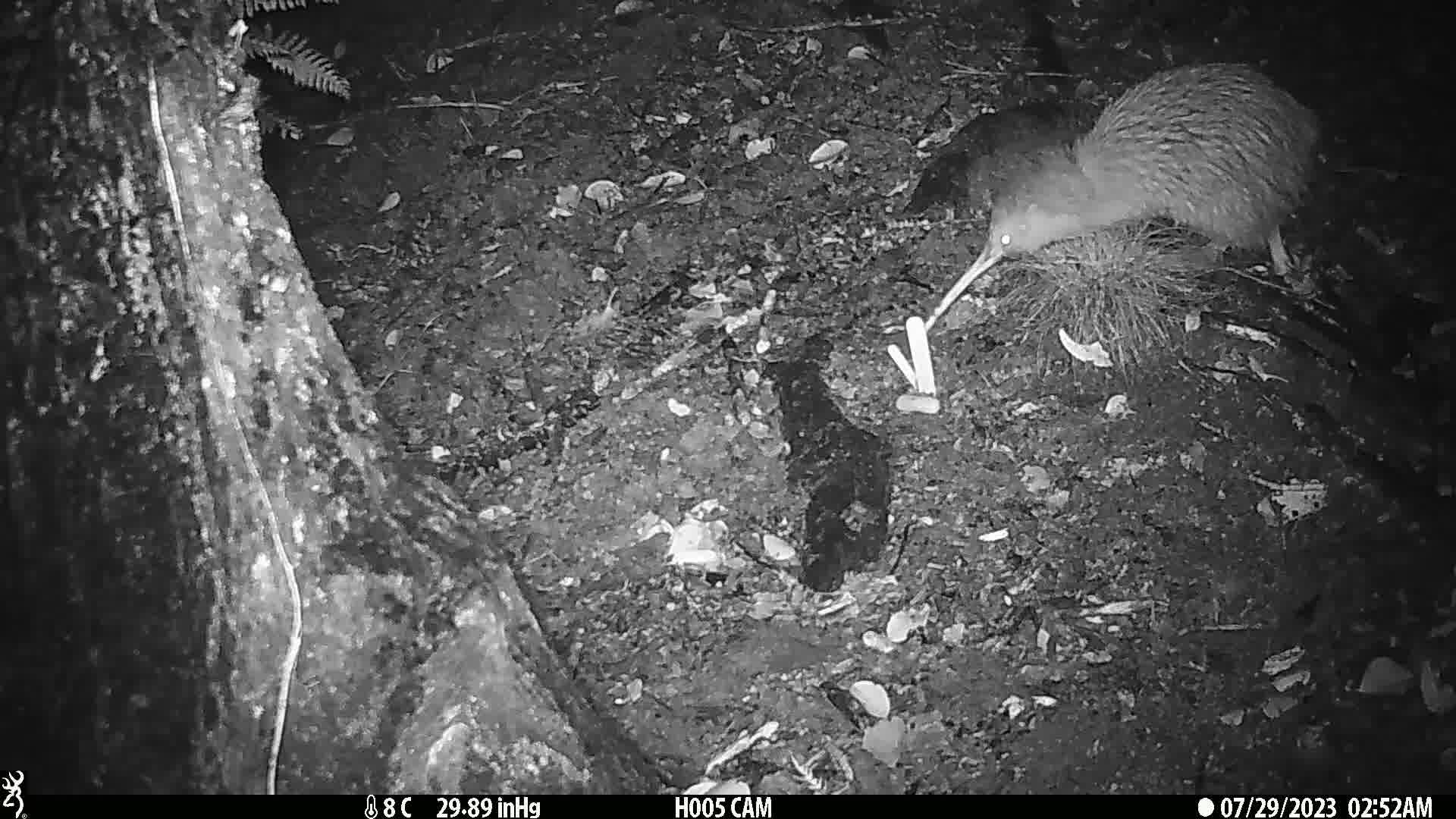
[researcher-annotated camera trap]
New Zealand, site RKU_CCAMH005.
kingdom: Animalia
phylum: Chordata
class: Aves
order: Apterygiformes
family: Apterygidae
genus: Apteryx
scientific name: Apteryx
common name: kiwi